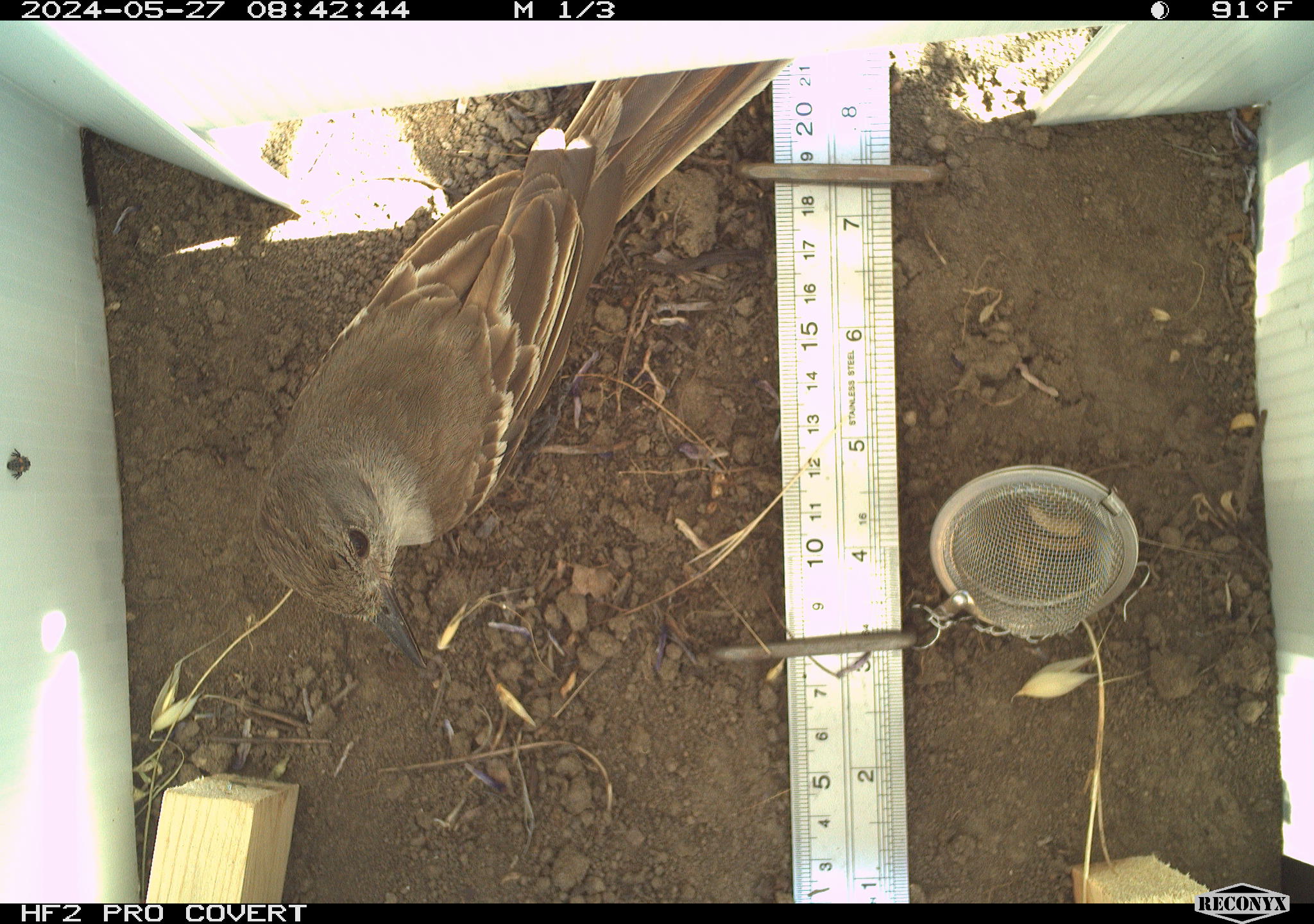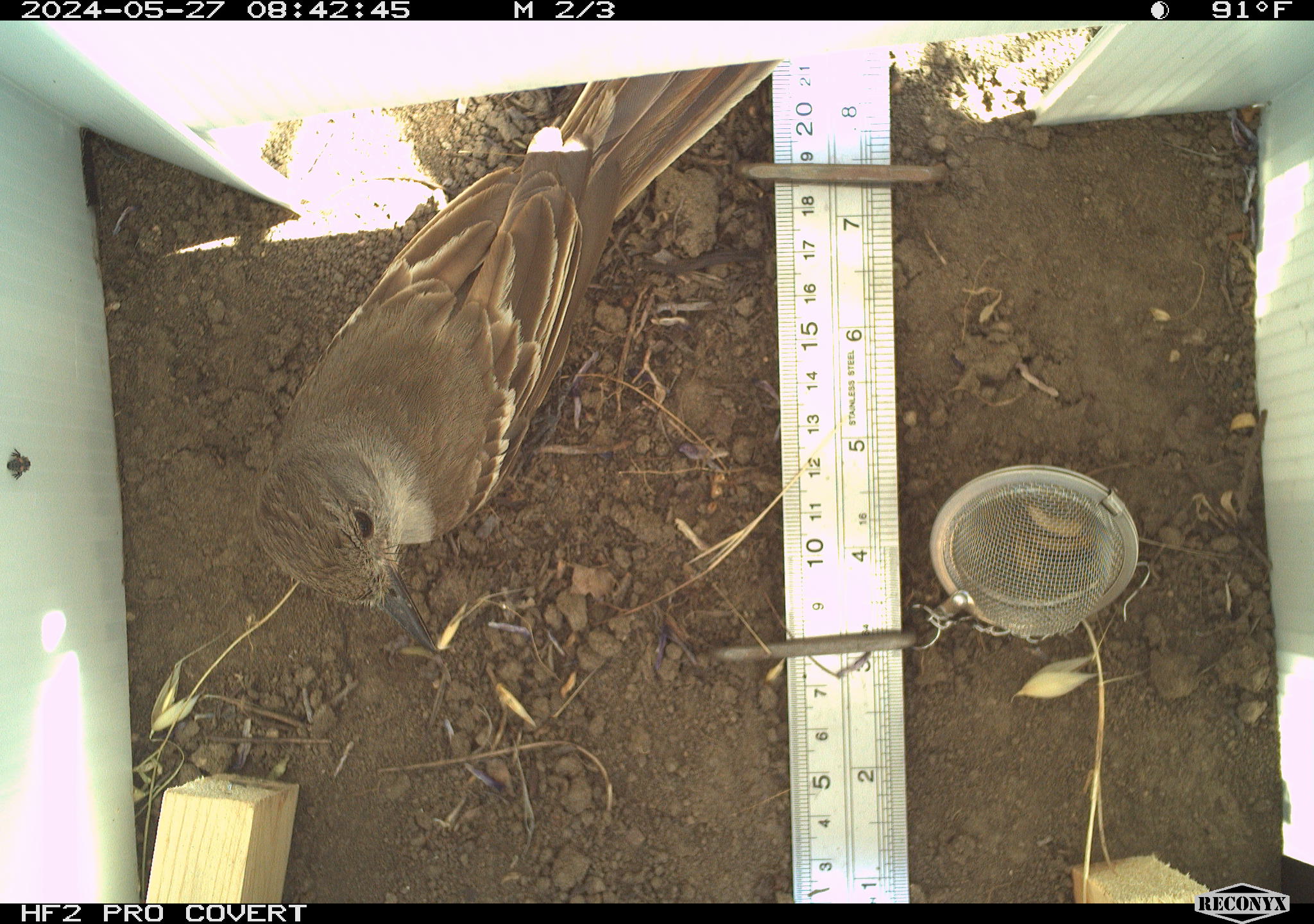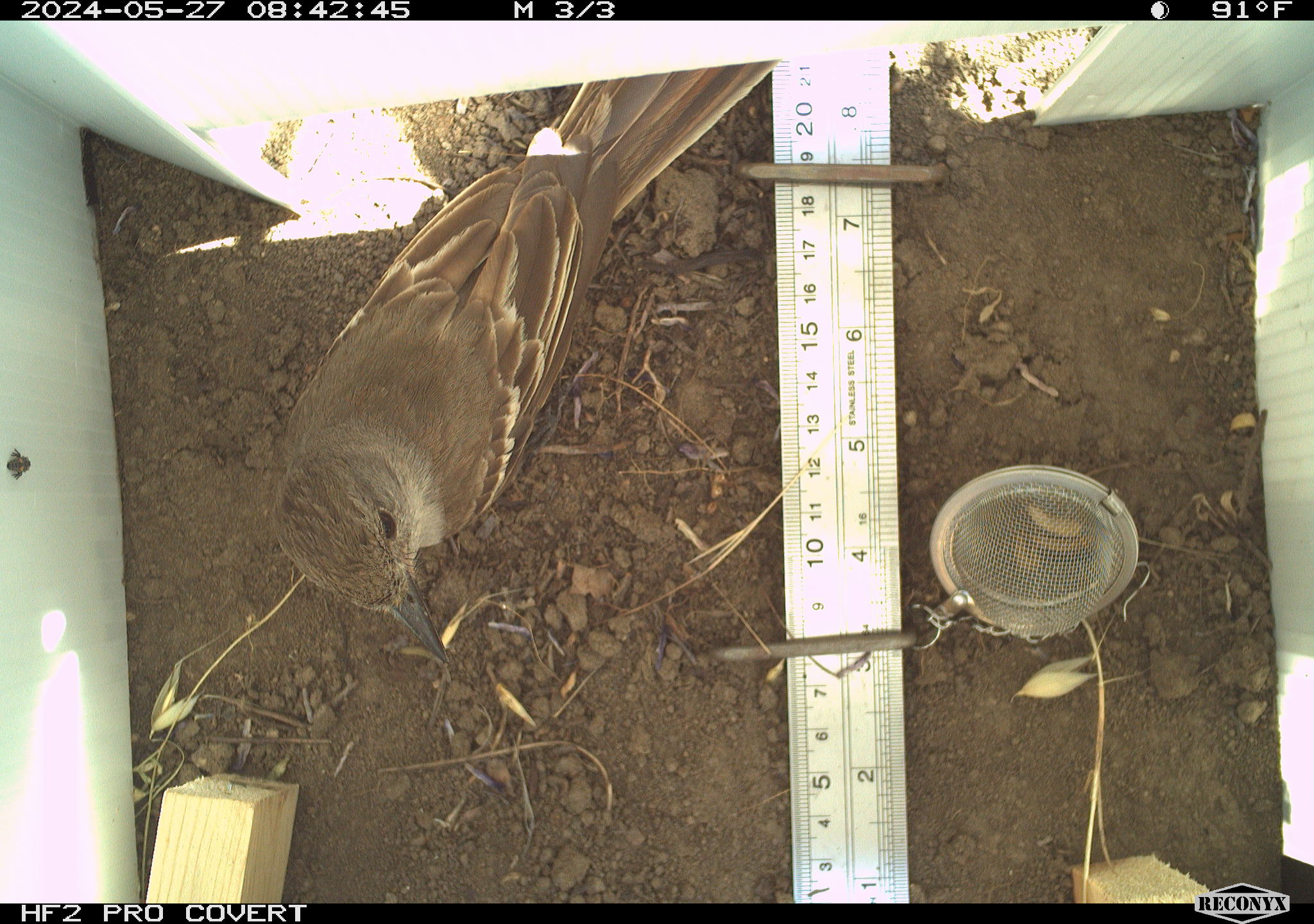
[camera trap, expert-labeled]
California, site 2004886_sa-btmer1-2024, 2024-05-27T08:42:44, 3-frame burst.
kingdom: Animalia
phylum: Chordata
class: Aves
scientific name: Aves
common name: bird